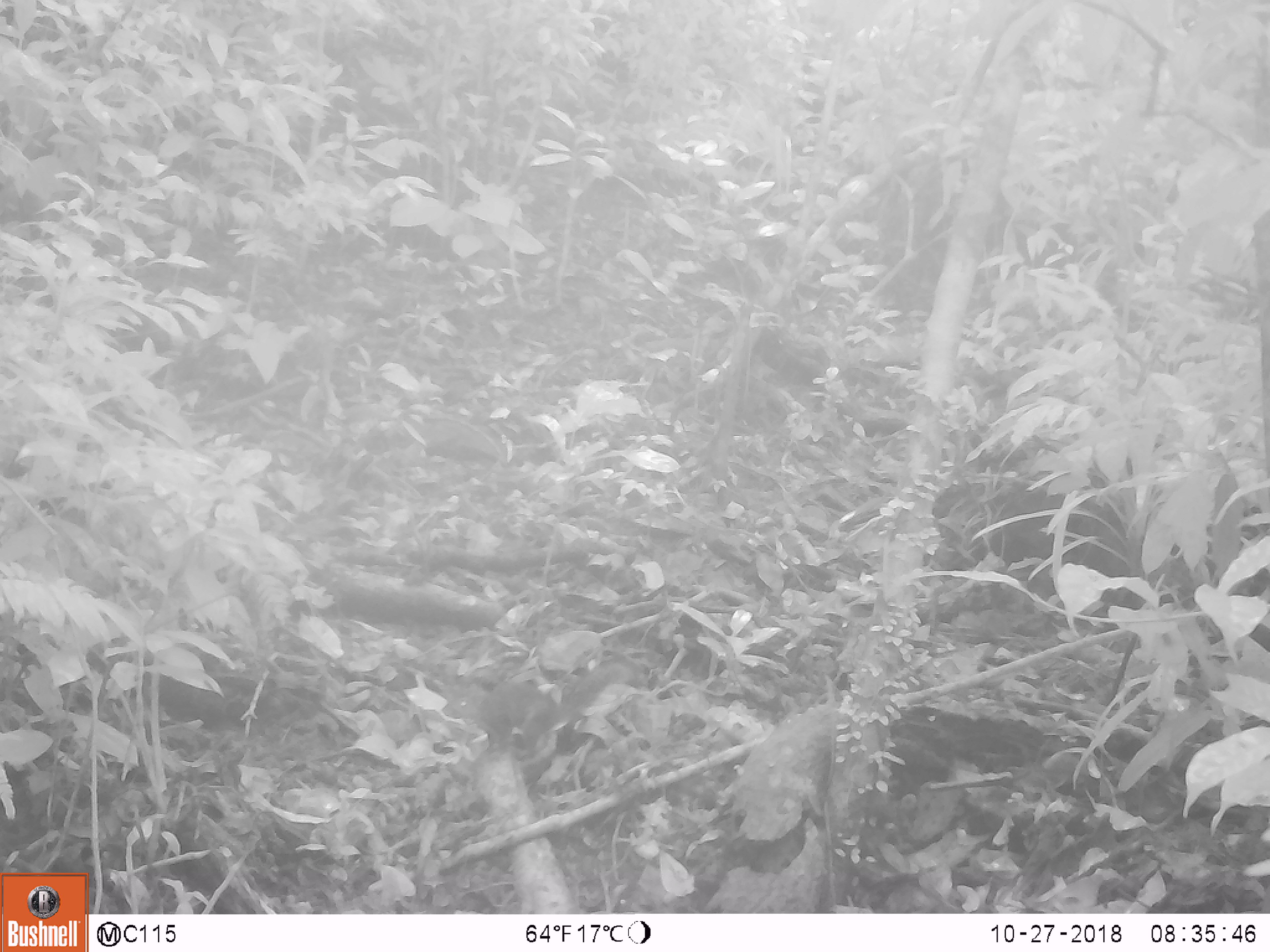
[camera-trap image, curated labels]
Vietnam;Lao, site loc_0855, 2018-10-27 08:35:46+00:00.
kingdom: Animalia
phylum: Chordata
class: Mammalia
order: Rodentia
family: Sciuridae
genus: Dremomys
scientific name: Dremomys rufigenis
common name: red-cheeked squirrel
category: red cheeked squirrel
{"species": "red cheeked squirrel (red-cheeked squirrel) (Dremomys rufigenis)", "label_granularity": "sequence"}